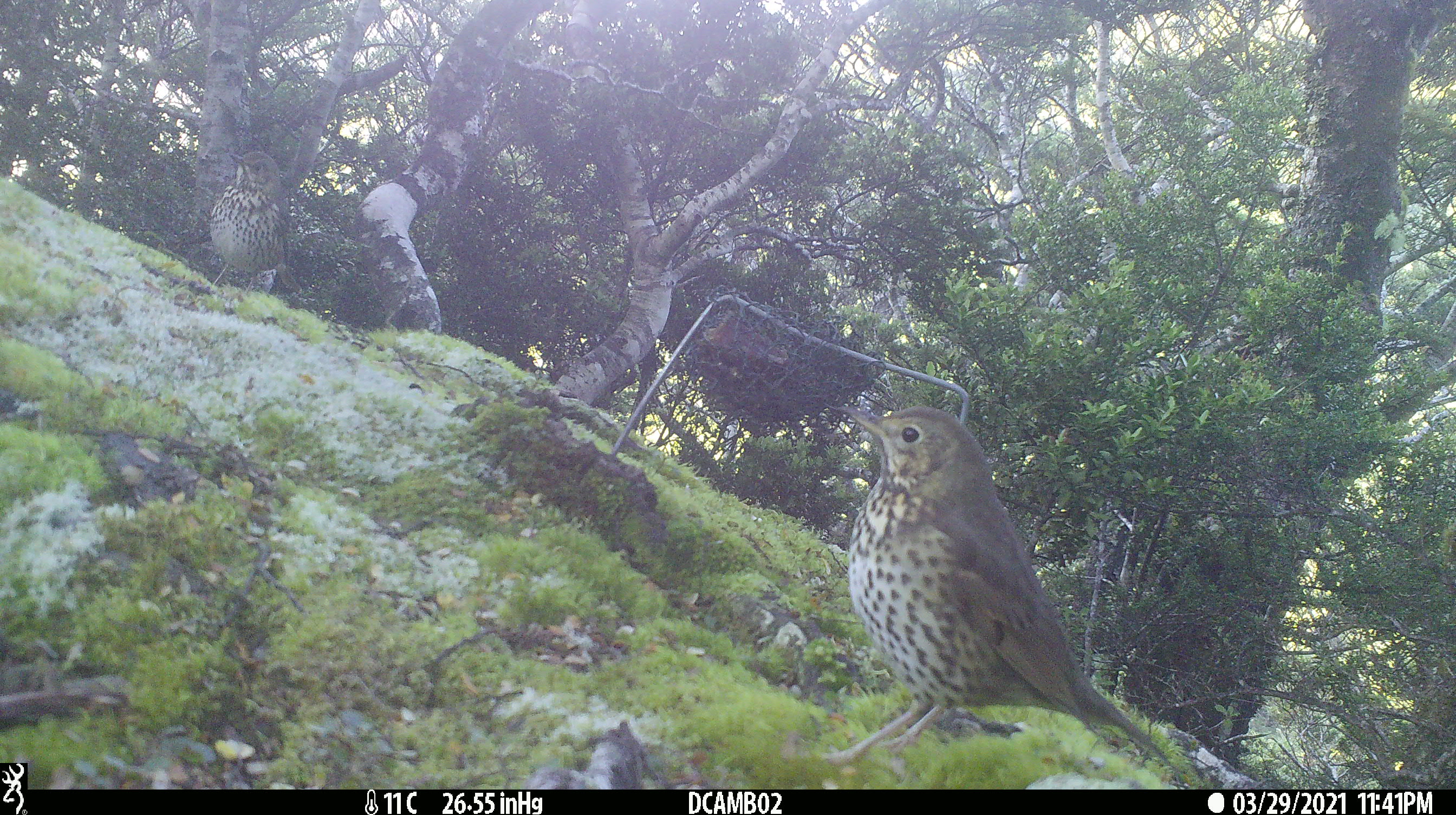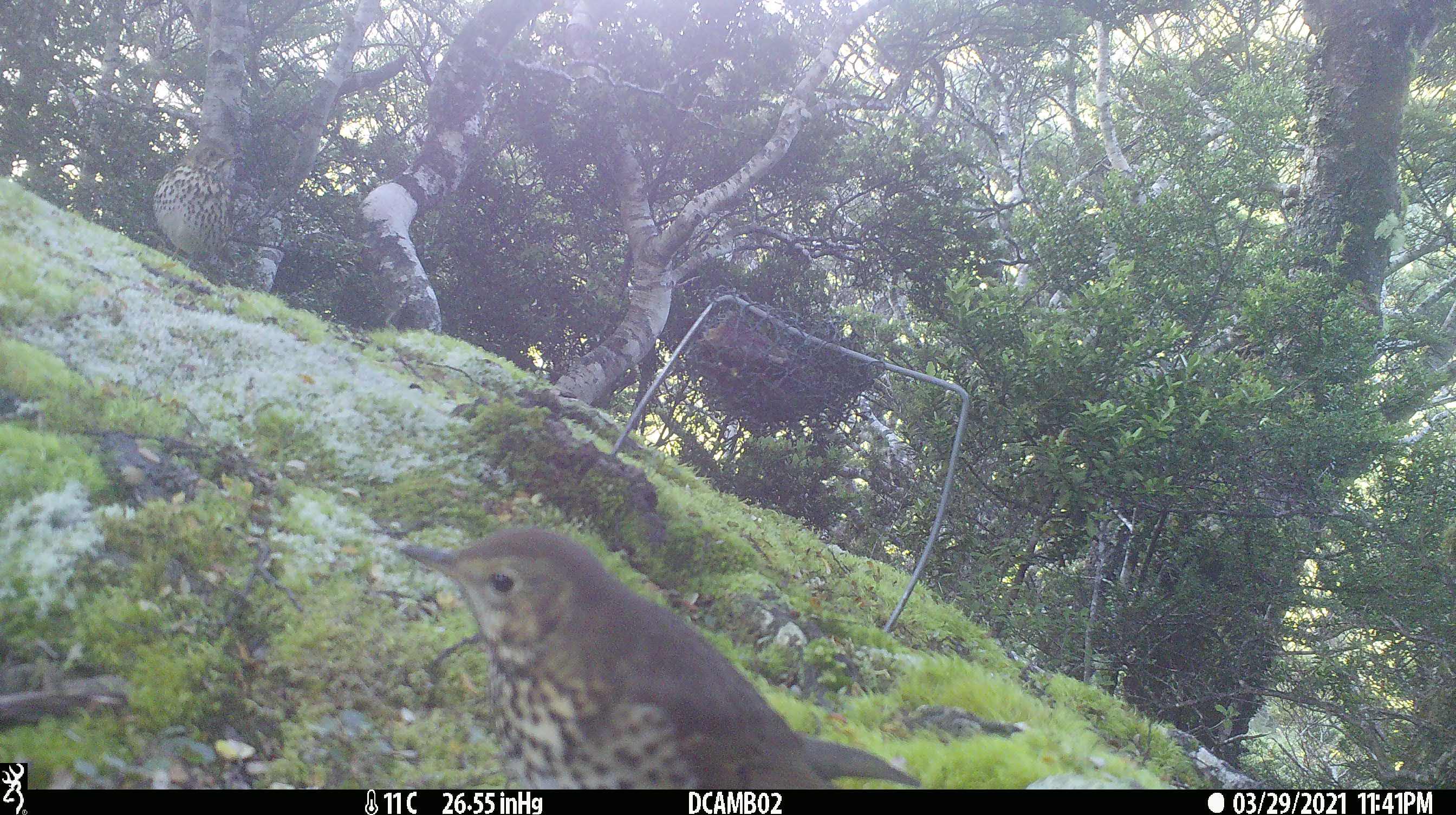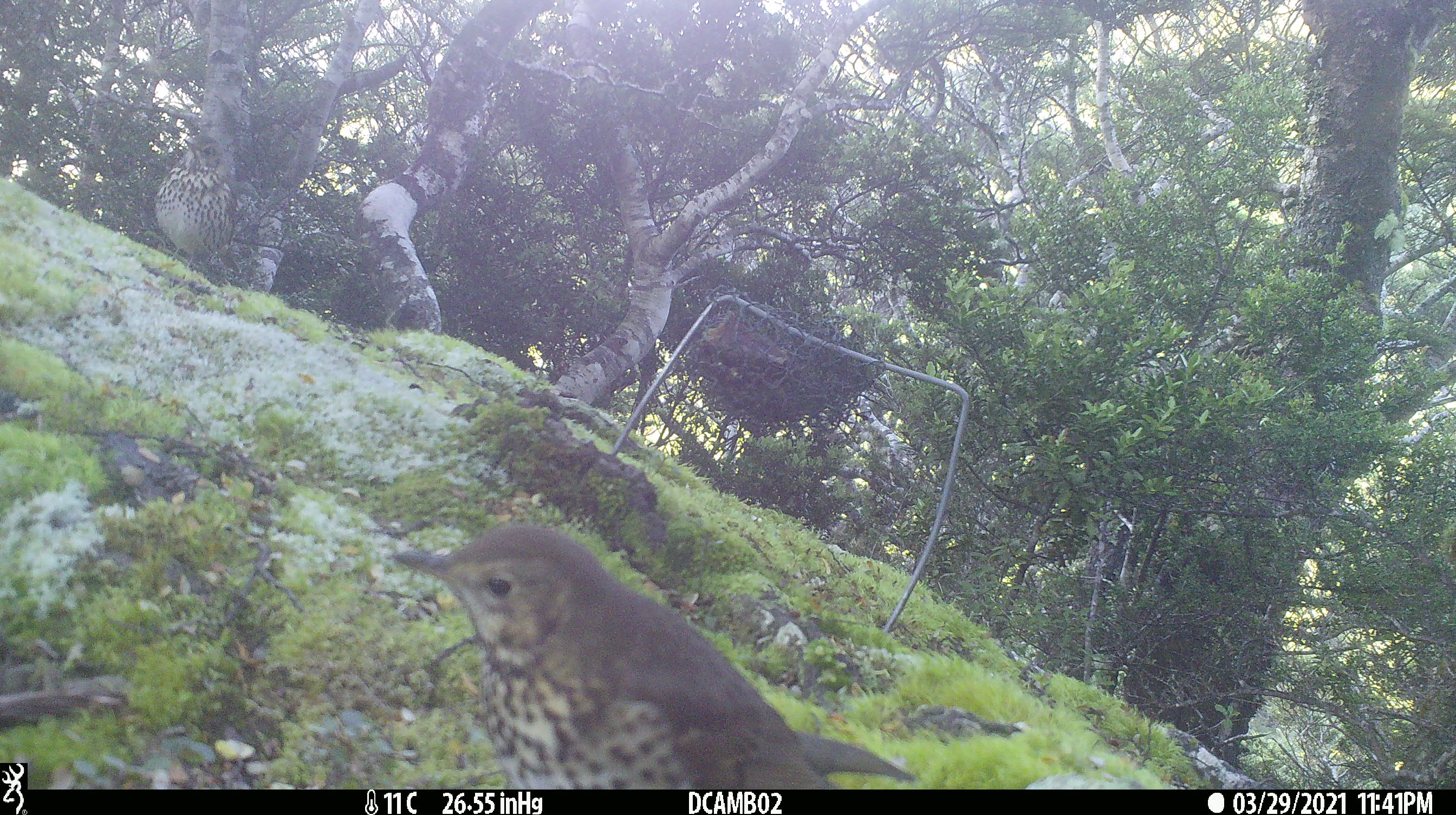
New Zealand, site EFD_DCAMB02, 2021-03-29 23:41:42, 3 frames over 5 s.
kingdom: Animalia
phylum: Chordata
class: Aves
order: Passeriformes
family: Turdidae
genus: Turdus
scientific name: Turdus philomelos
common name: song thrush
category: thrush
Thrush (song thrush) (Turdus philomelos).